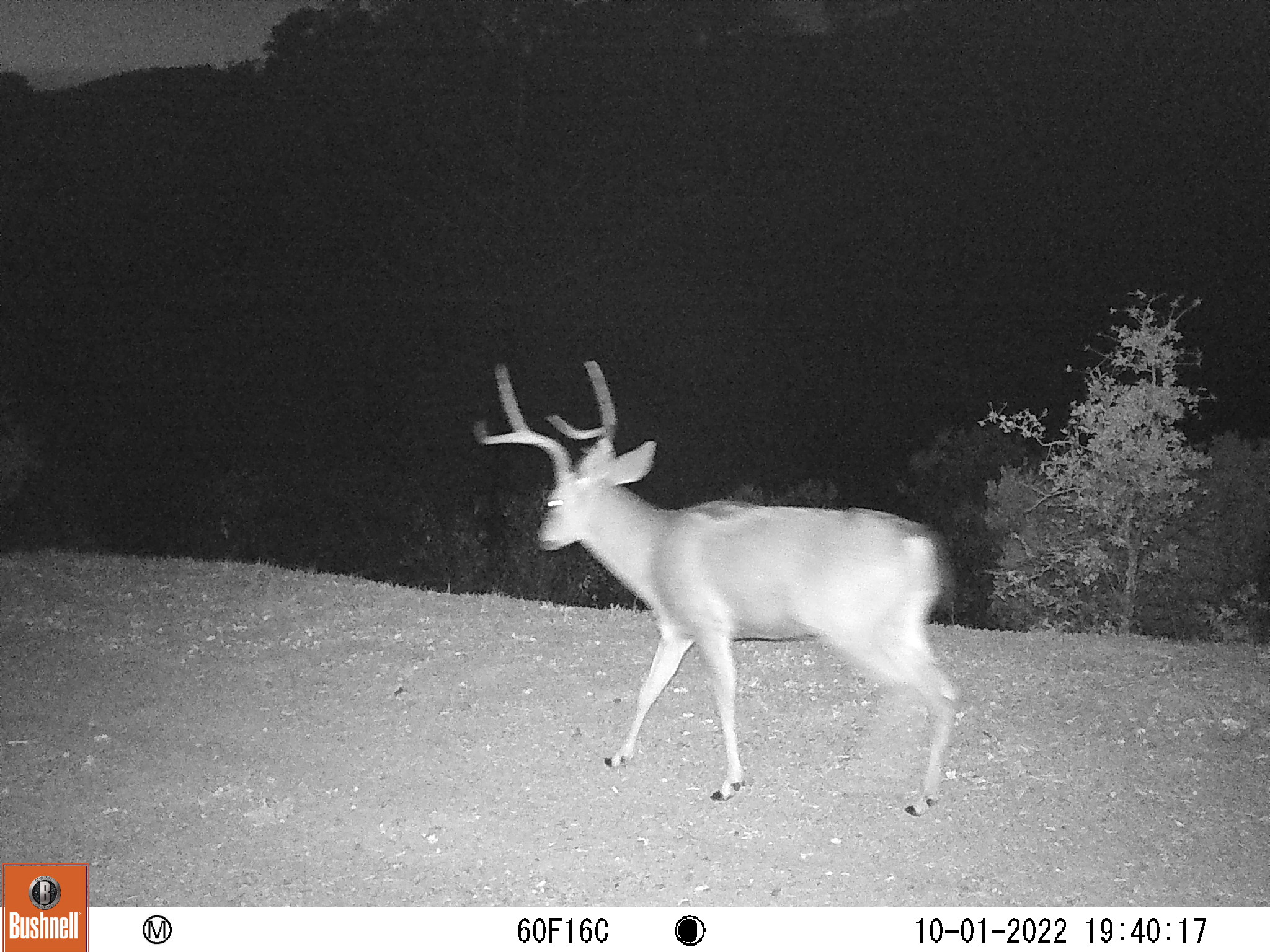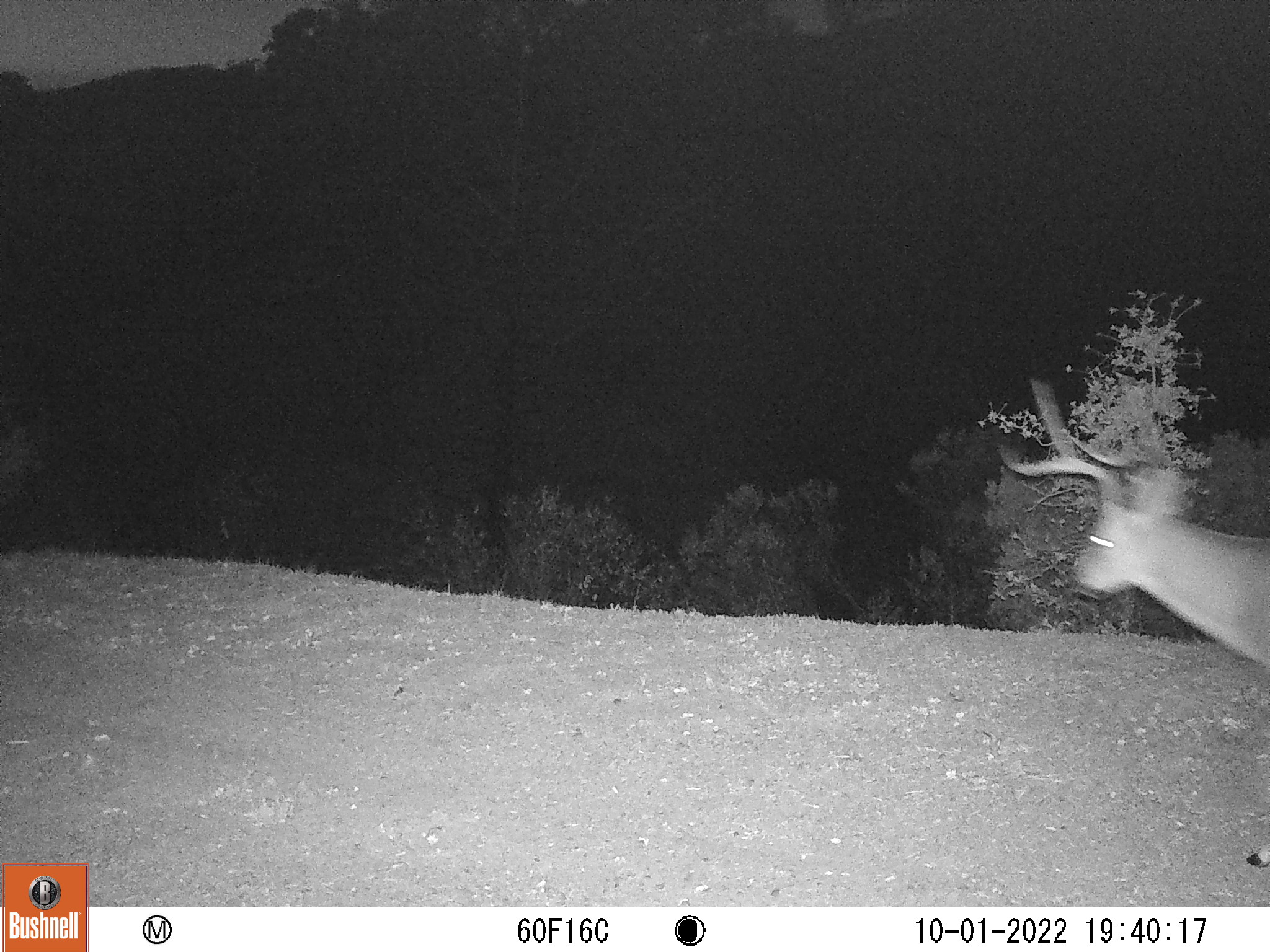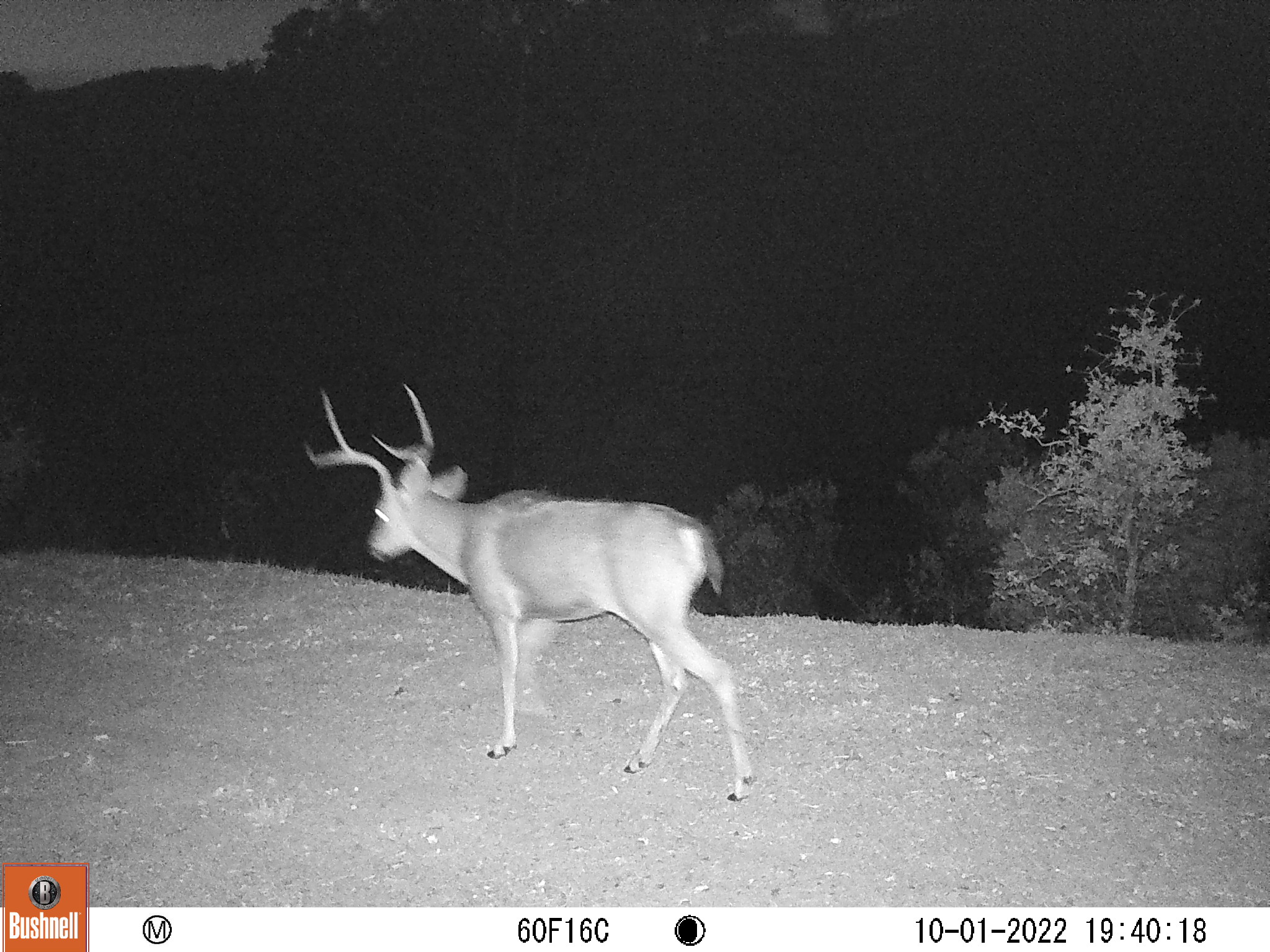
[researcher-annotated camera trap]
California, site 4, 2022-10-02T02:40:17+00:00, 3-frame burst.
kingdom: Animalia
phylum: Chordata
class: Mammalia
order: Artiodactyla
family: Cervidae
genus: Odocoileus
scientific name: Odocoileus hemionus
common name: mule deer